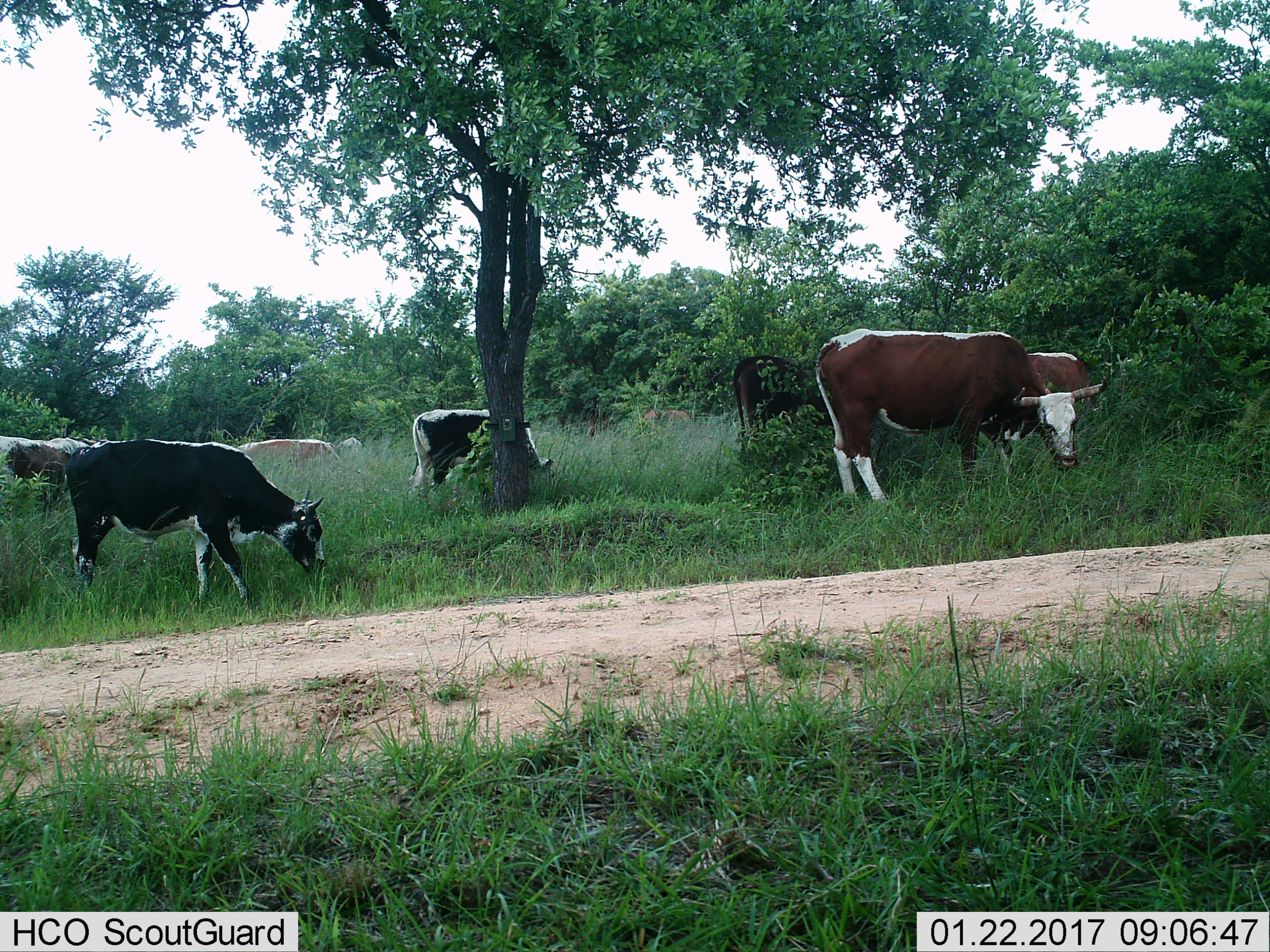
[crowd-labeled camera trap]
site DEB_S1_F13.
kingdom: Animalia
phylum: Chordata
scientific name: Vertebrata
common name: domestic animal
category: domesticanimal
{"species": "domesticanimal (domestic animal) (Vertebrata)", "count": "7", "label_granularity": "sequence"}